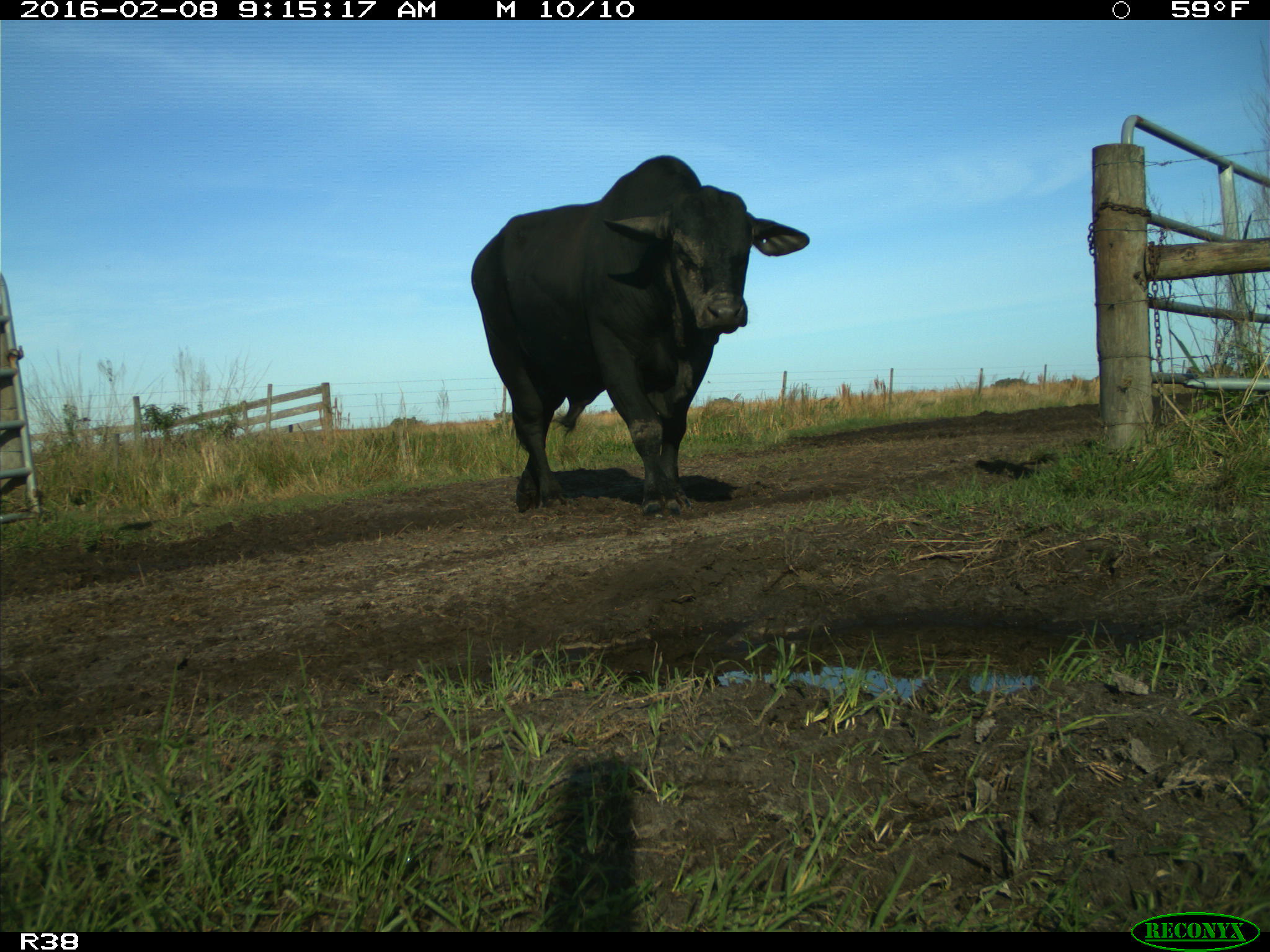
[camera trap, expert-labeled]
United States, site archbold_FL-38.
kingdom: Animalia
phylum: Chordata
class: Mammalia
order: Artiodactyla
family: Bovidae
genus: Bos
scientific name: Bos taurus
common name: domestic cow